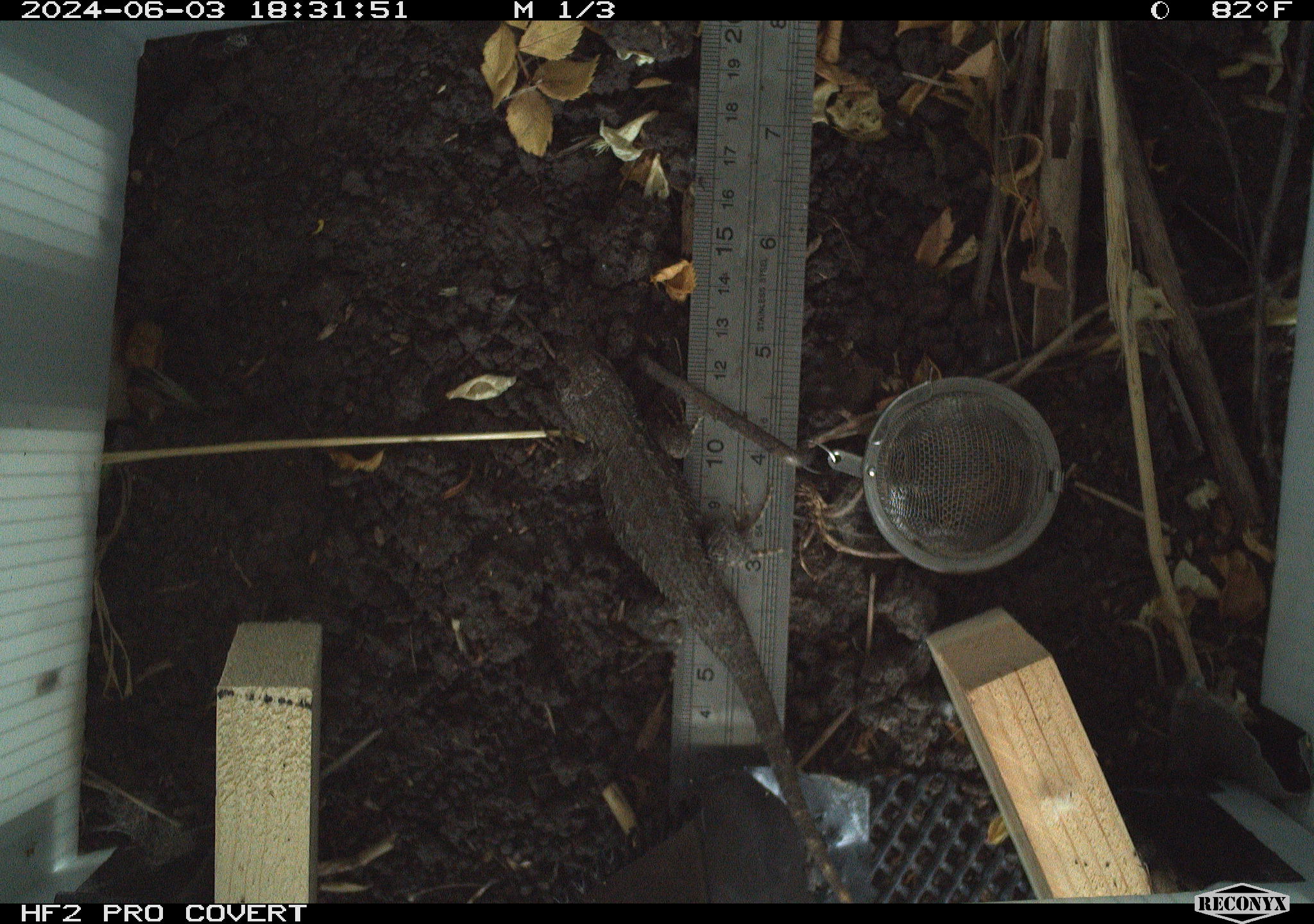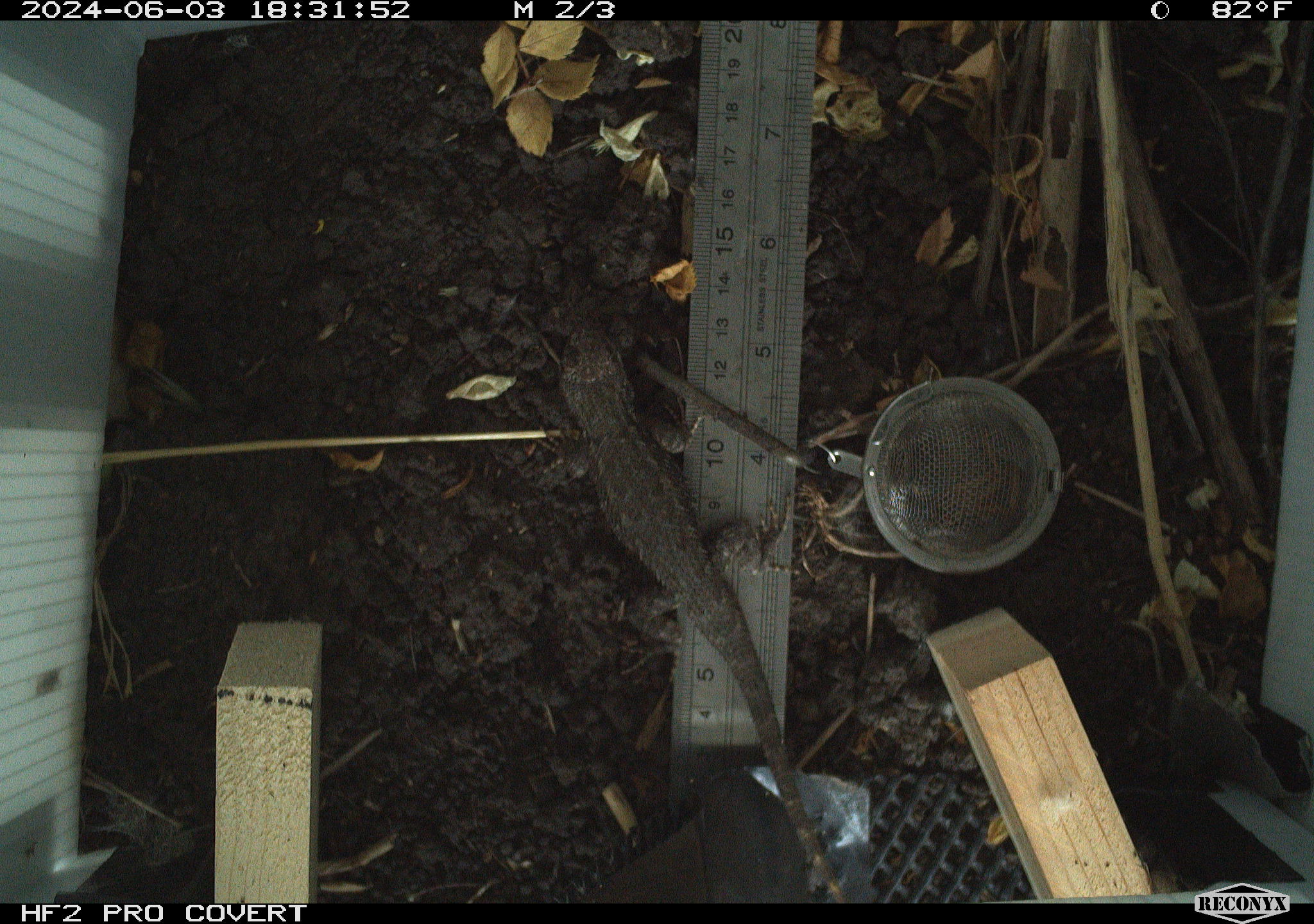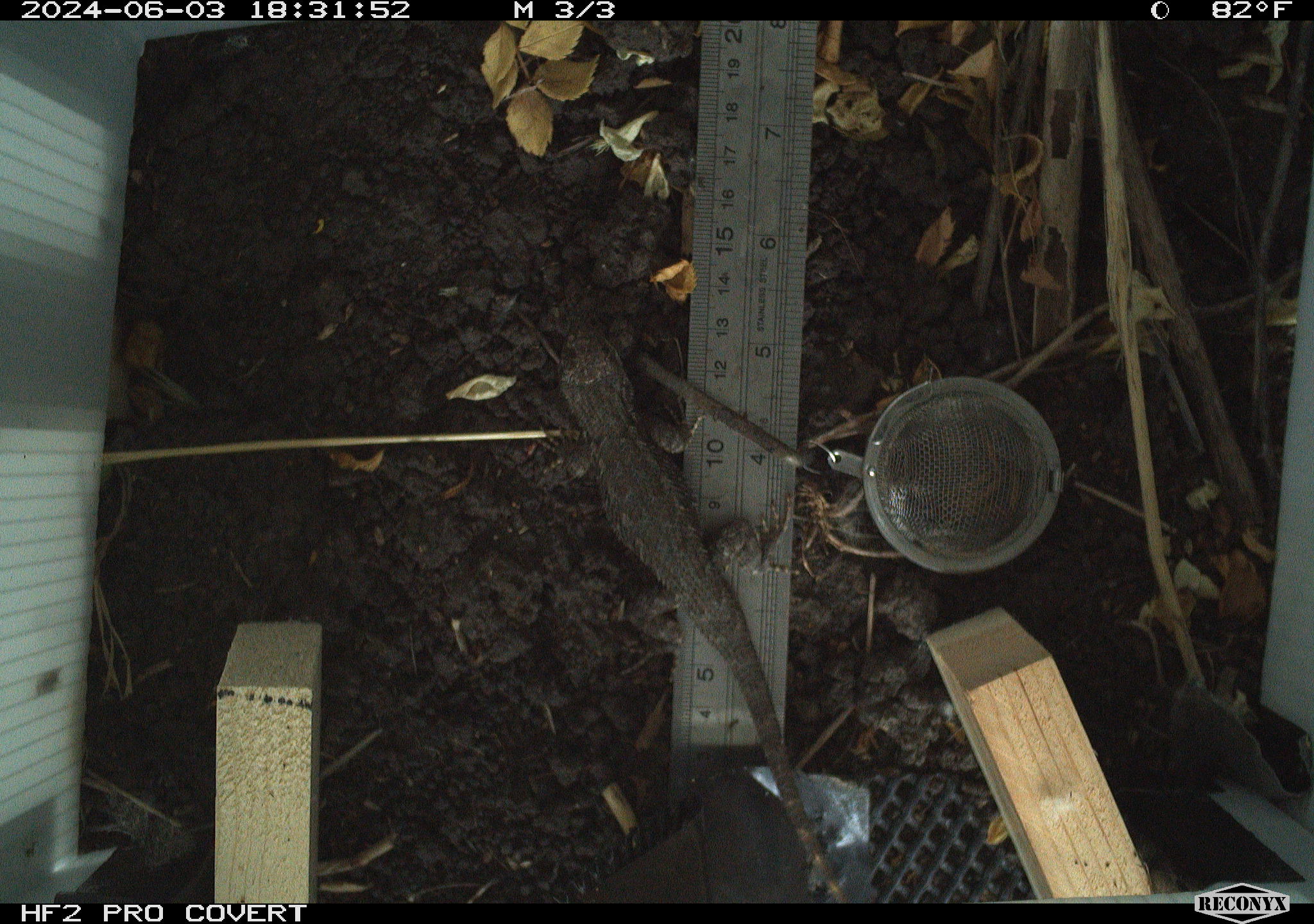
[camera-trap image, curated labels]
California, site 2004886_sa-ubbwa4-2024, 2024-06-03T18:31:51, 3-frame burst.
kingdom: Animalia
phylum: Chordata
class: Reptilia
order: Squamata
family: Phrynosomatidae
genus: Sceloporus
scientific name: Sceloporus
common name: spiny lizards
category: sceloporus species